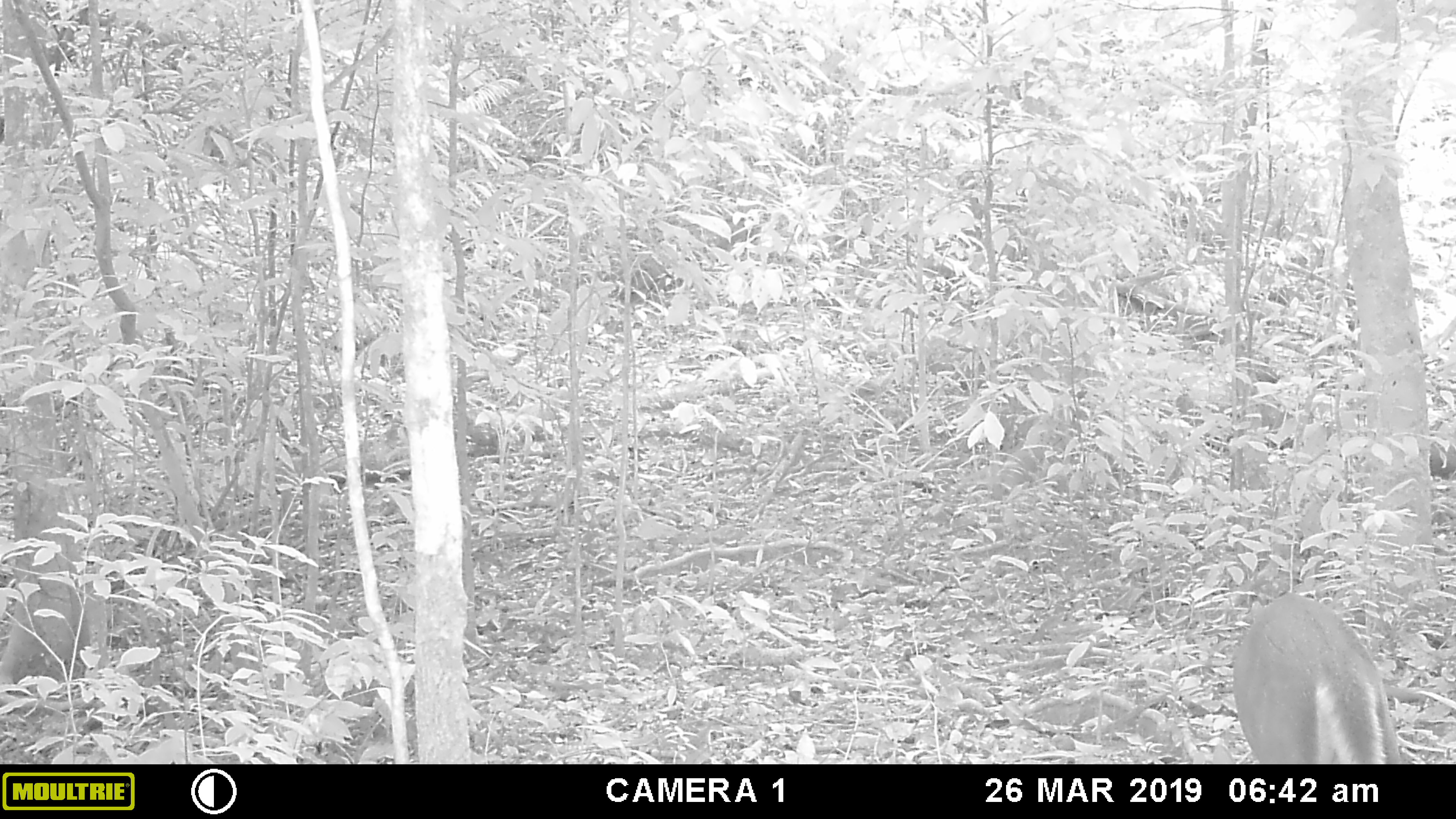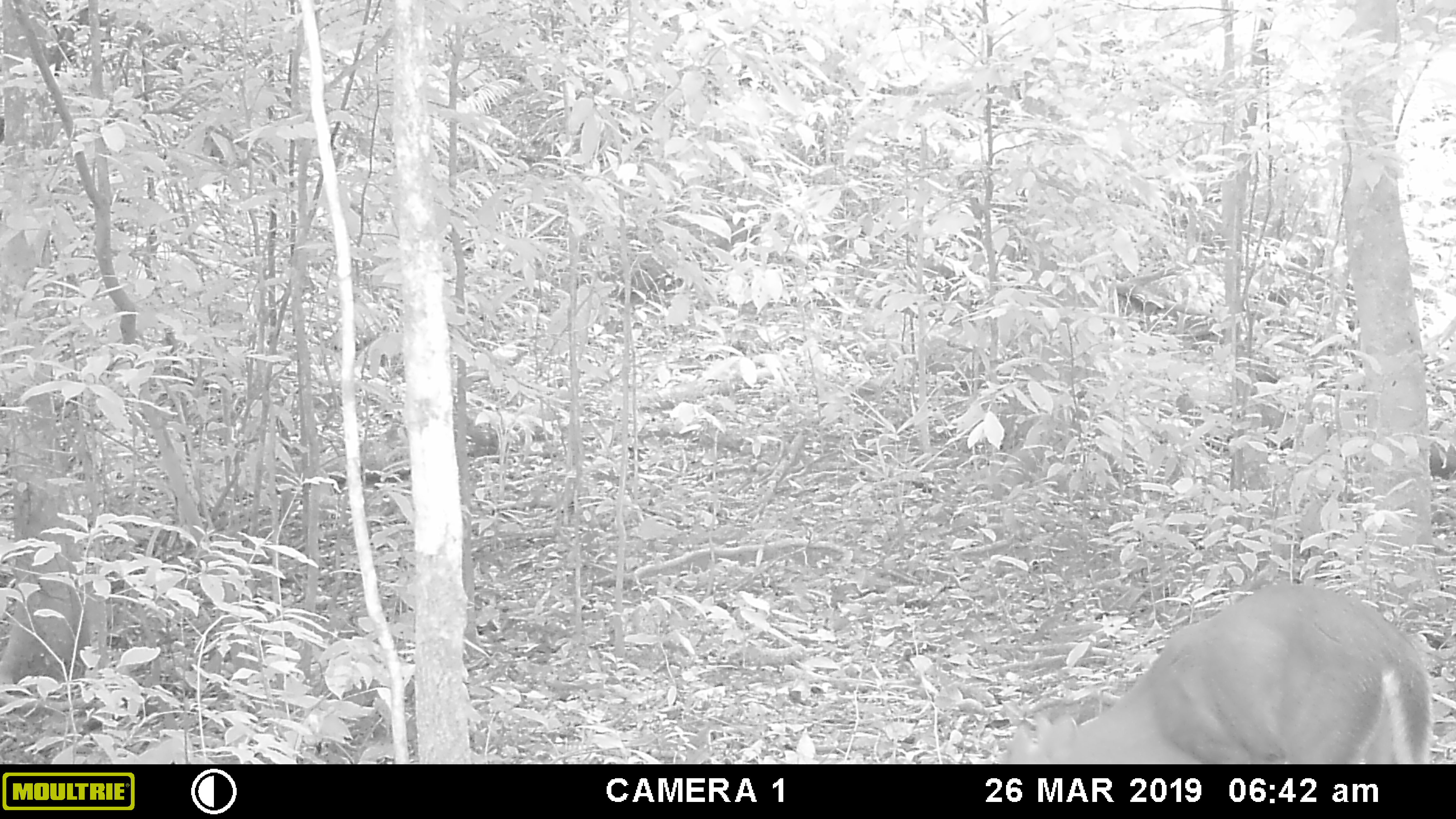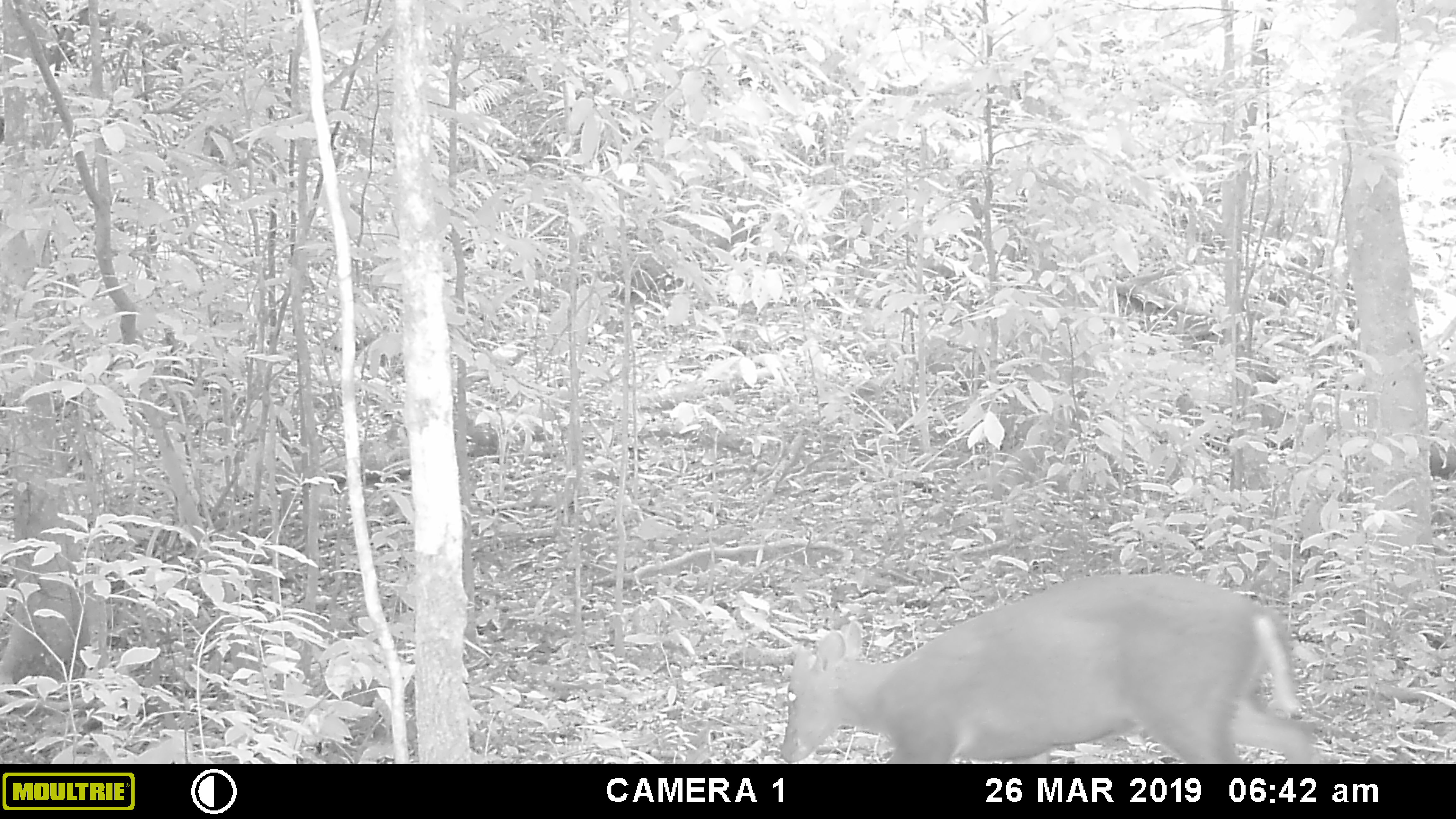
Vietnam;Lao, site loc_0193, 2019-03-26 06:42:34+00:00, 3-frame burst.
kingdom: Animalia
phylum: Chordata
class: Mammalia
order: Artiodactyla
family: Cervidae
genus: Muntiacus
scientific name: Muntiacus rooseveltorum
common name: roosevelt's muntjac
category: roosevelts muntjac group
Roosevelts muntjac group (roosevelt's muntjac) (Muntiacus rooseveltorum). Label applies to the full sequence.